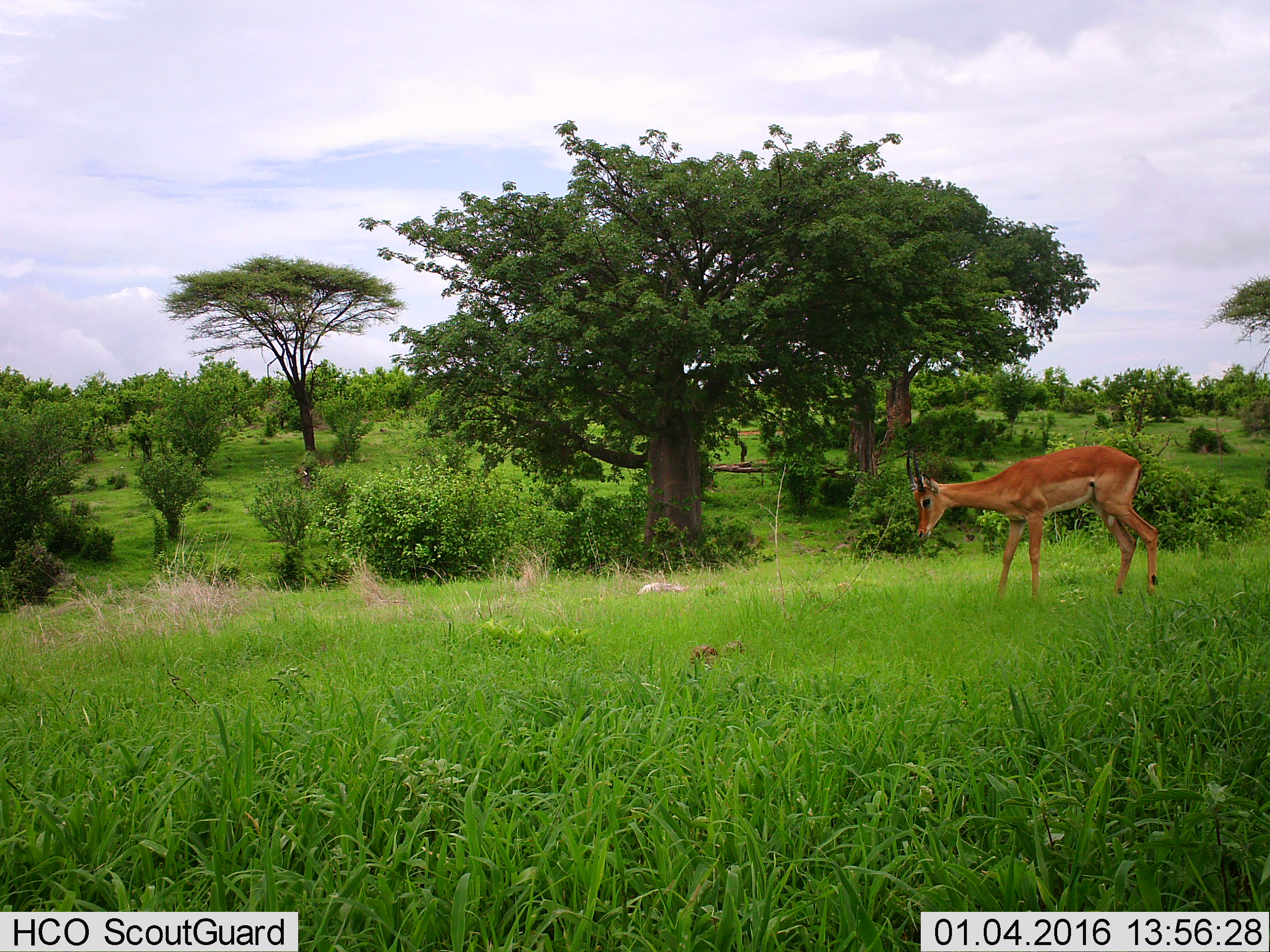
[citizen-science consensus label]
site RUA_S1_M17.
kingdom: Animalia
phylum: Chordata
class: Mammalia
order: Artiodactyla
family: Bovidae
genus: Aepyceros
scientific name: Aepyceros melampus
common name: impala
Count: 1.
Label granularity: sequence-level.